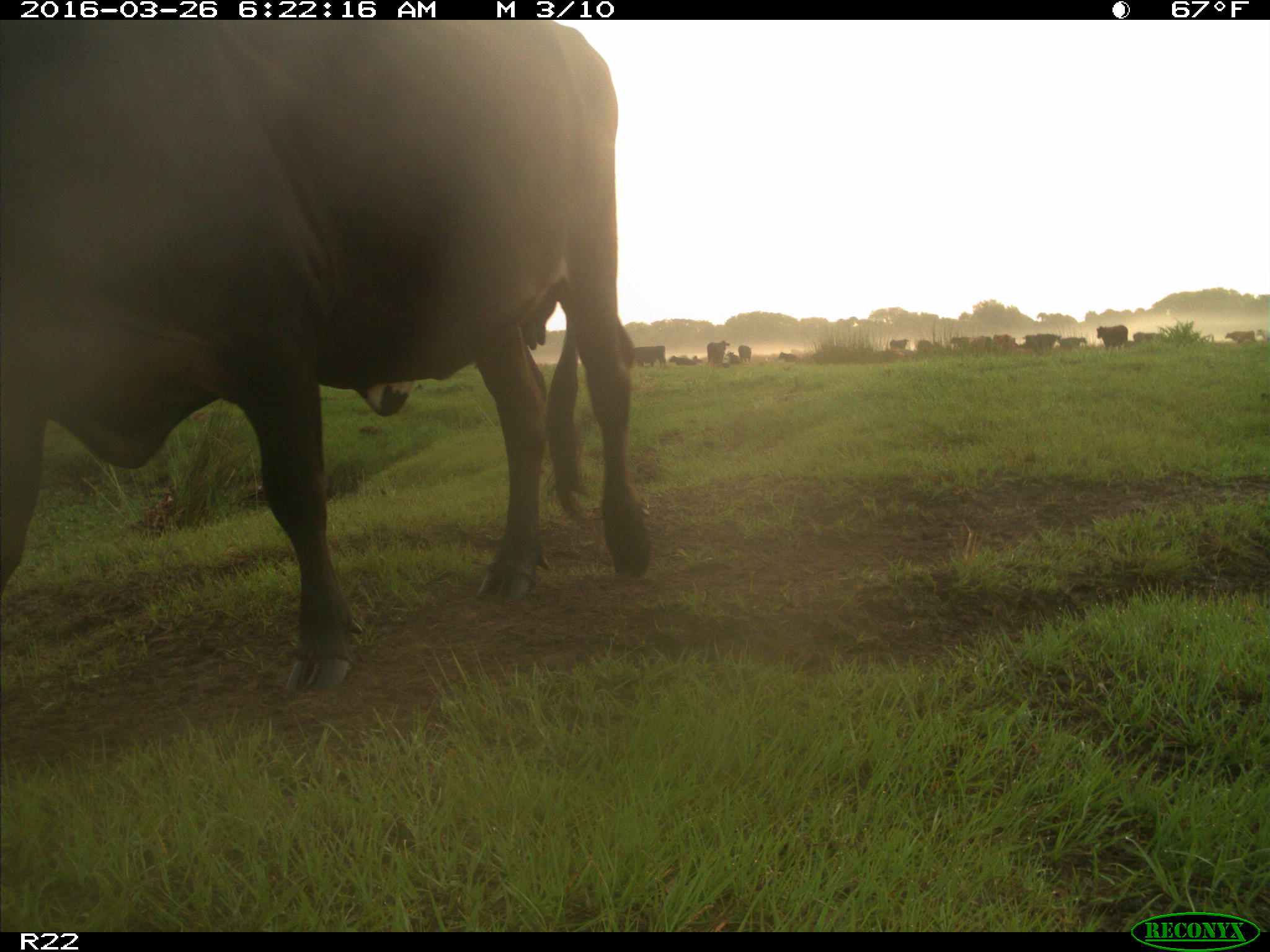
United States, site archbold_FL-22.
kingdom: Animalia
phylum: Chordata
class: Mammalia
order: Artiodactyla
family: Bovidae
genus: Bos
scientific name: Bos taurus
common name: domestic cow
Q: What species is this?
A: Bos taurus (domestic cow).